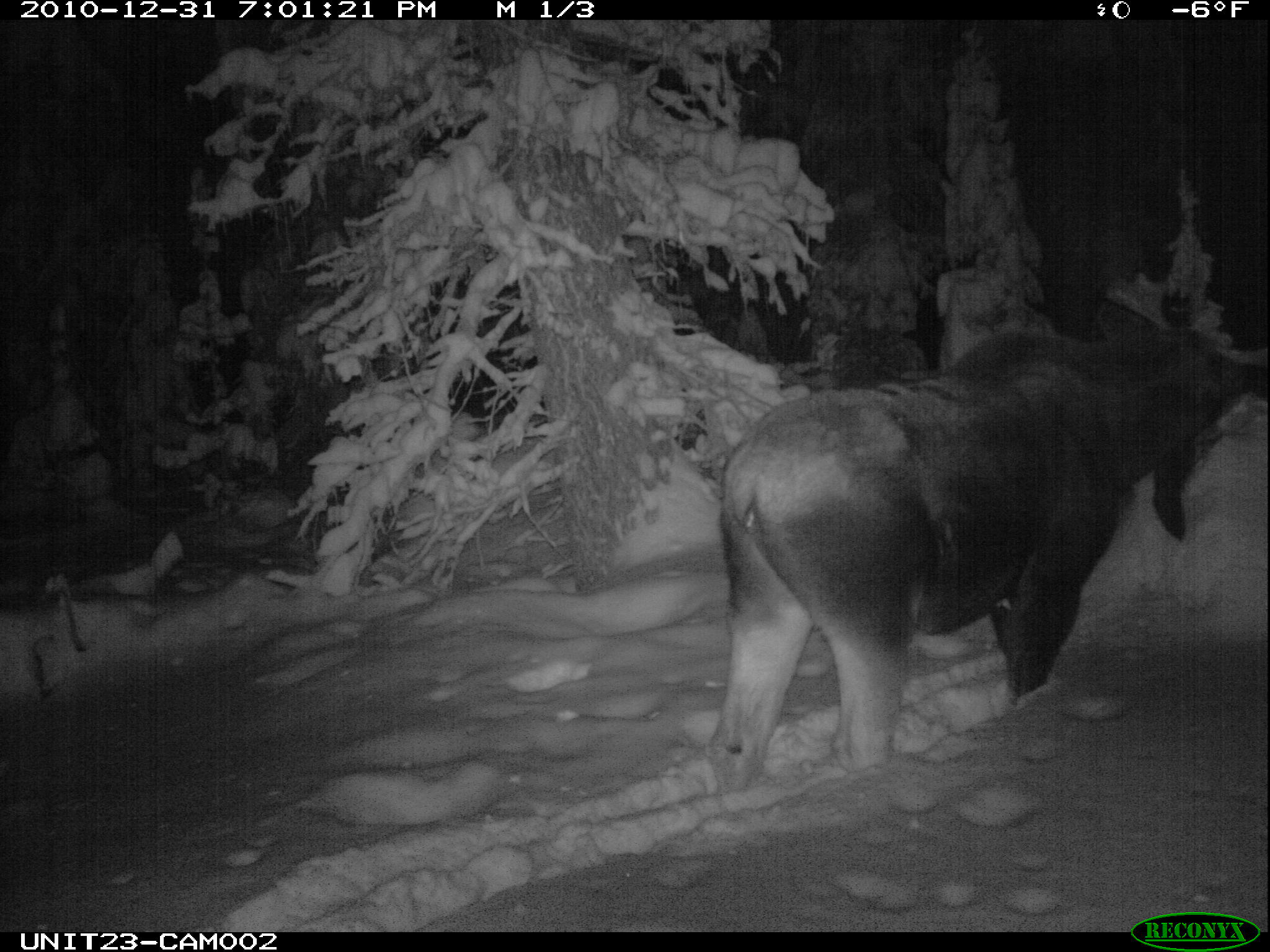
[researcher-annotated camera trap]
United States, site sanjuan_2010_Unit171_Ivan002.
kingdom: Animalia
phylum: Chordata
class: Mammalia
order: Artiodactyla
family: Cervidae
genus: Alces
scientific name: Alces alces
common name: moose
Alces alces (moose).